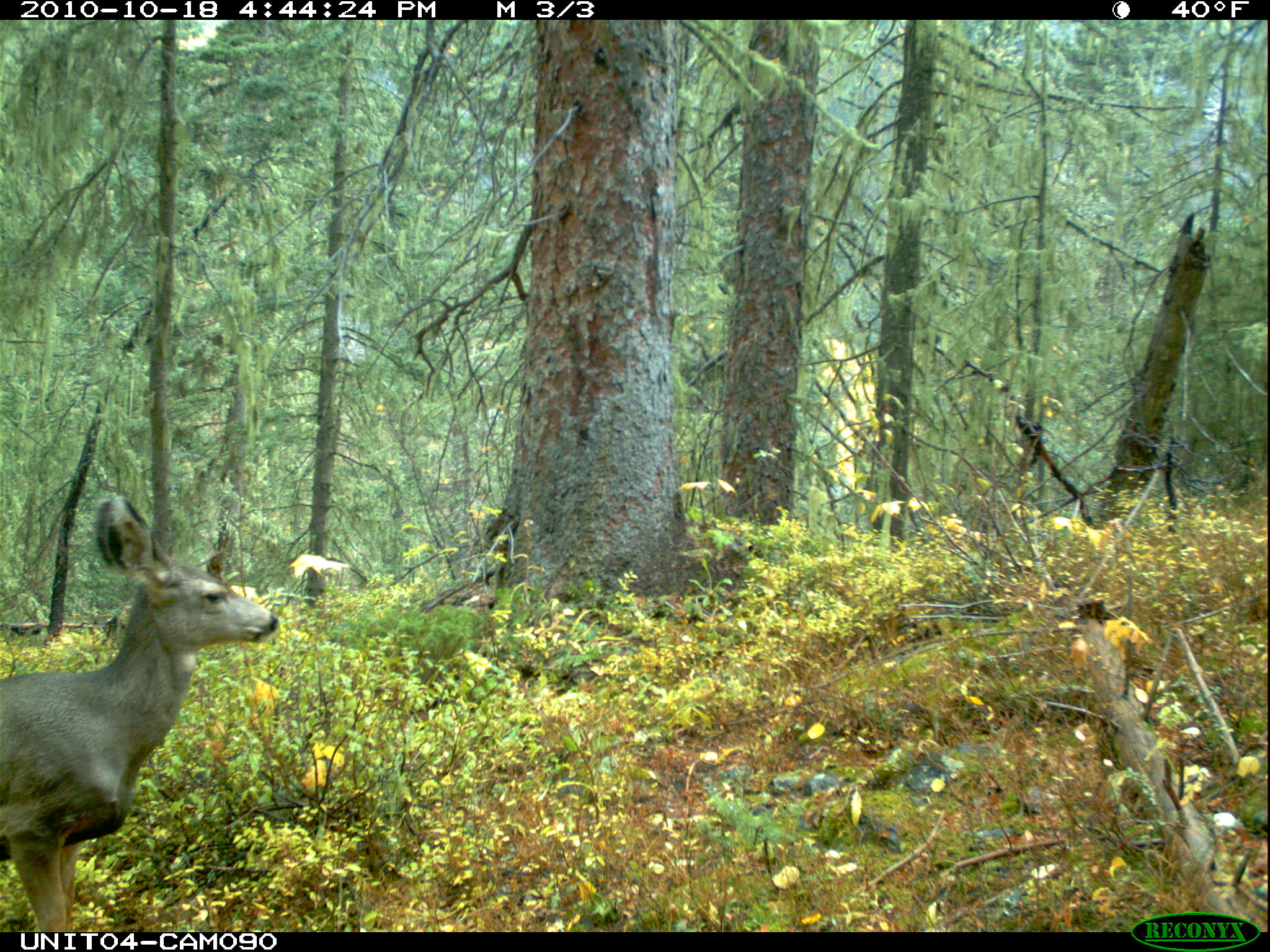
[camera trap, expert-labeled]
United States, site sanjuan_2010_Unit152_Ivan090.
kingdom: Animalia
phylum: Chordata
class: Mammalia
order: Artiodactyla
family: Cervidae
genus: Odocoileus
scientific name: Odocoileus hemionus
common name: mule deer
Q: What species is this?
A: Odocoileus hemionus (mule deer).